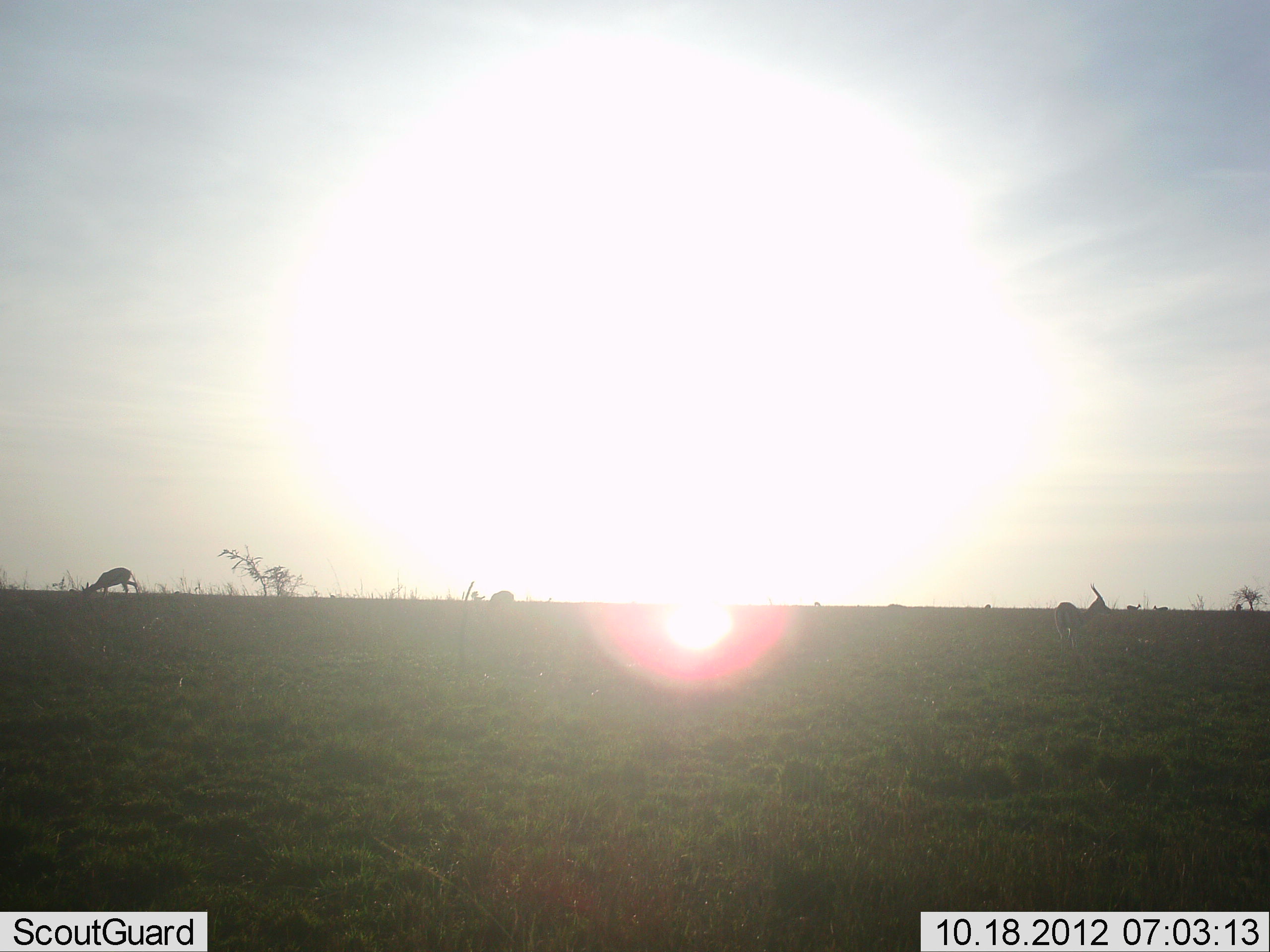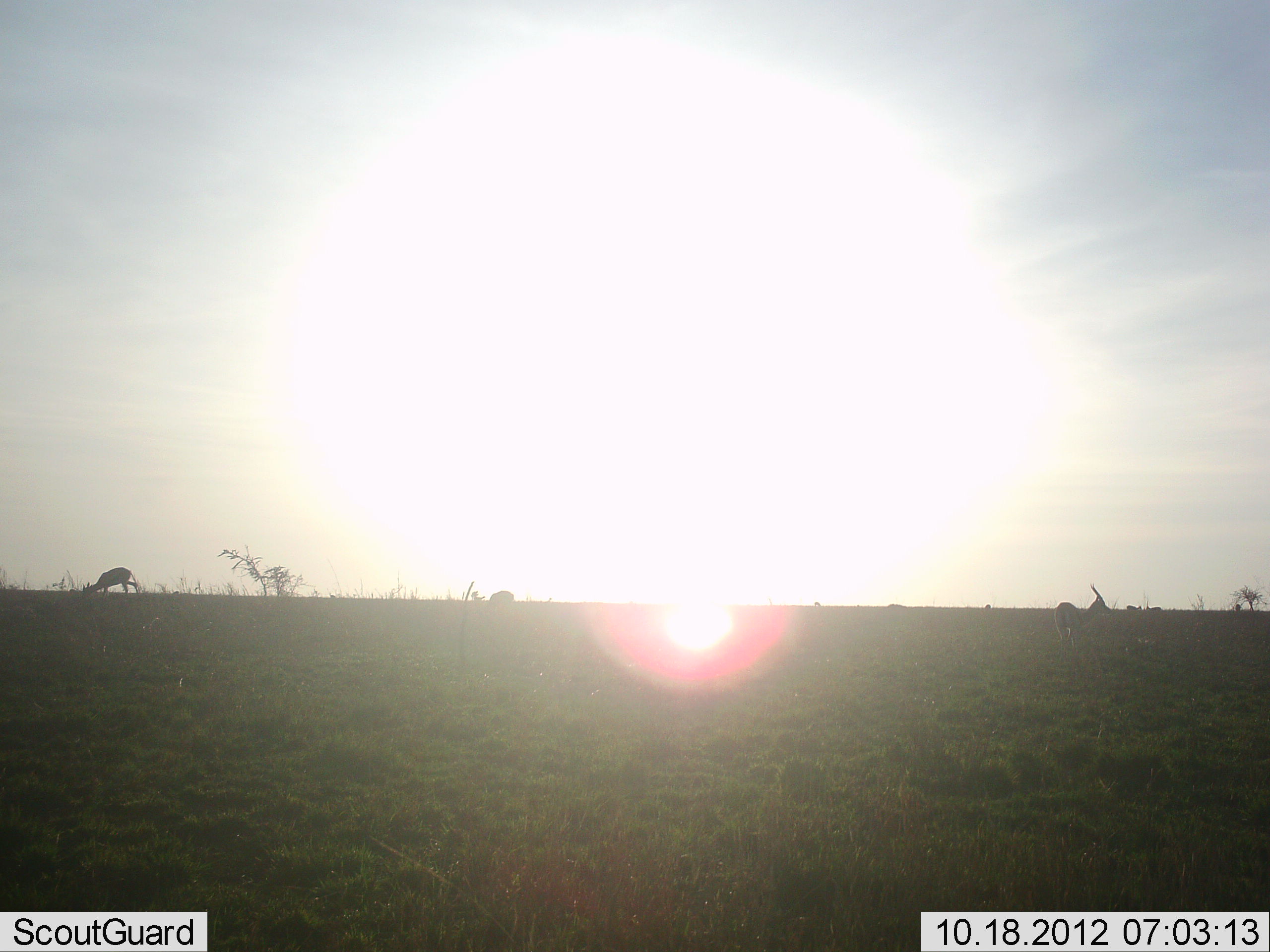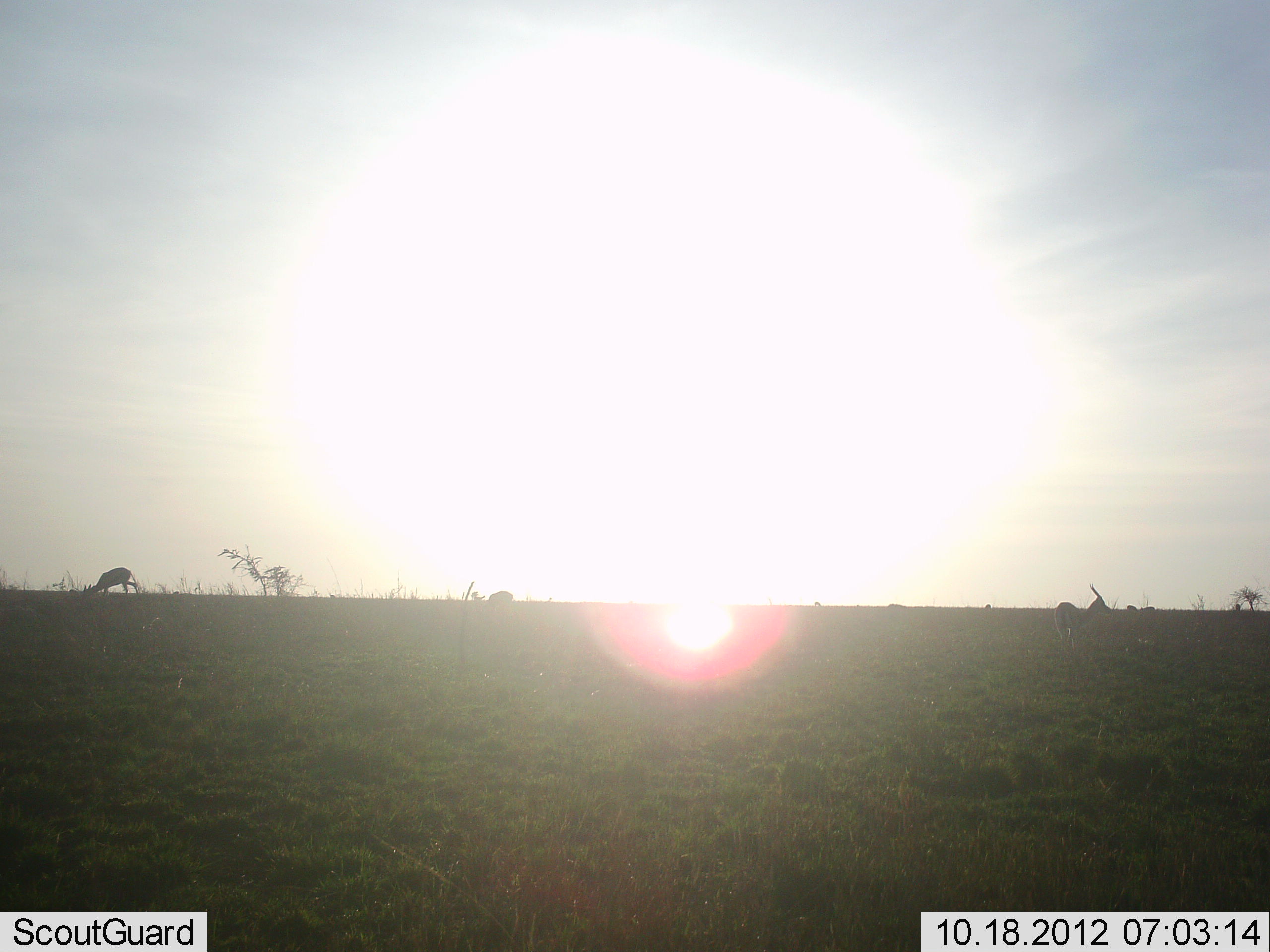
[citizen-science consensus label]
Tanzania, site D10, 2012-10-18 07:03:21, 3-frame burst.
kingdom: Animalia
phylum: Chordata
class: Mammalia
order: Artiodactyla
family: Bovidae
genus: Eudorcas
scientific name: Eudorcas thomsonii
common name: thomson's gazelle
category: gazellethomsons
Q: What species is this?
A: Gazellethomsons (thomson's gazelle) (Eudorcas thomsonii).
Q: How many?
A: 4.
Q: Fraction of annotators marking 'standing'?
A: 70%.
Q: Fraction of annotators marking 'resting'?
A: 0%.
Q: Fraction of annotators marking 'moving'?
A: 20%.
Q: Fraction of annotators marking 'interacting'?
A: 0%.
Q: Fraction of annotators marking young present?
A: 0%.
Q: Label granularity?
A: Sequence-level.